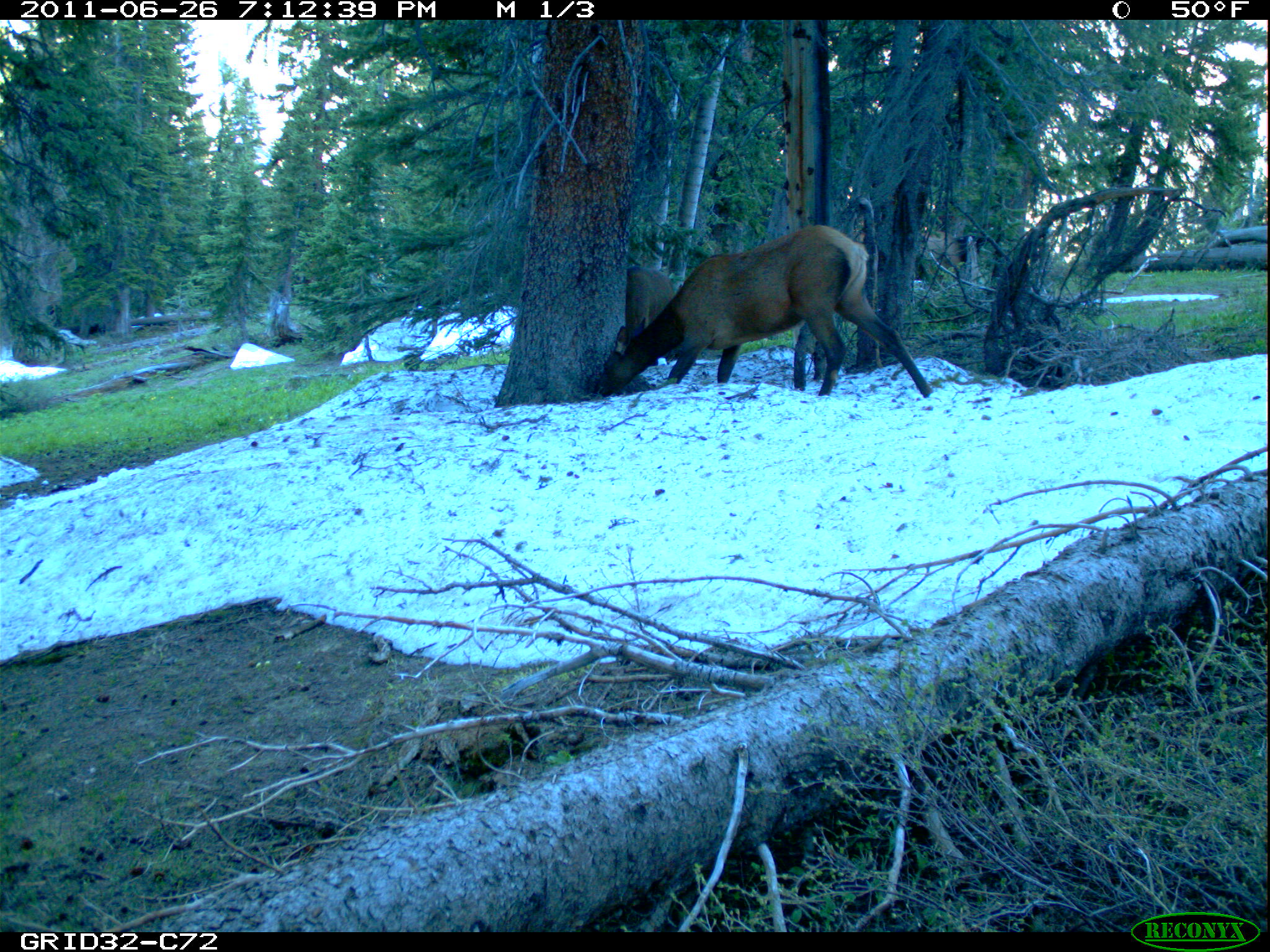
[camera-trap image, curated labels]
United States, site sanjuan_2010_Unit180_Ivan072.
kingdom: Animalia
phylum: Chordata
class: Mammalia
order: Artiodactyla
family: Cervidae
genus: Cervus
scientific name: Cervus elaphus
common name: red deer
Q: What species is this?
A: Cervus elaphus (red deer).